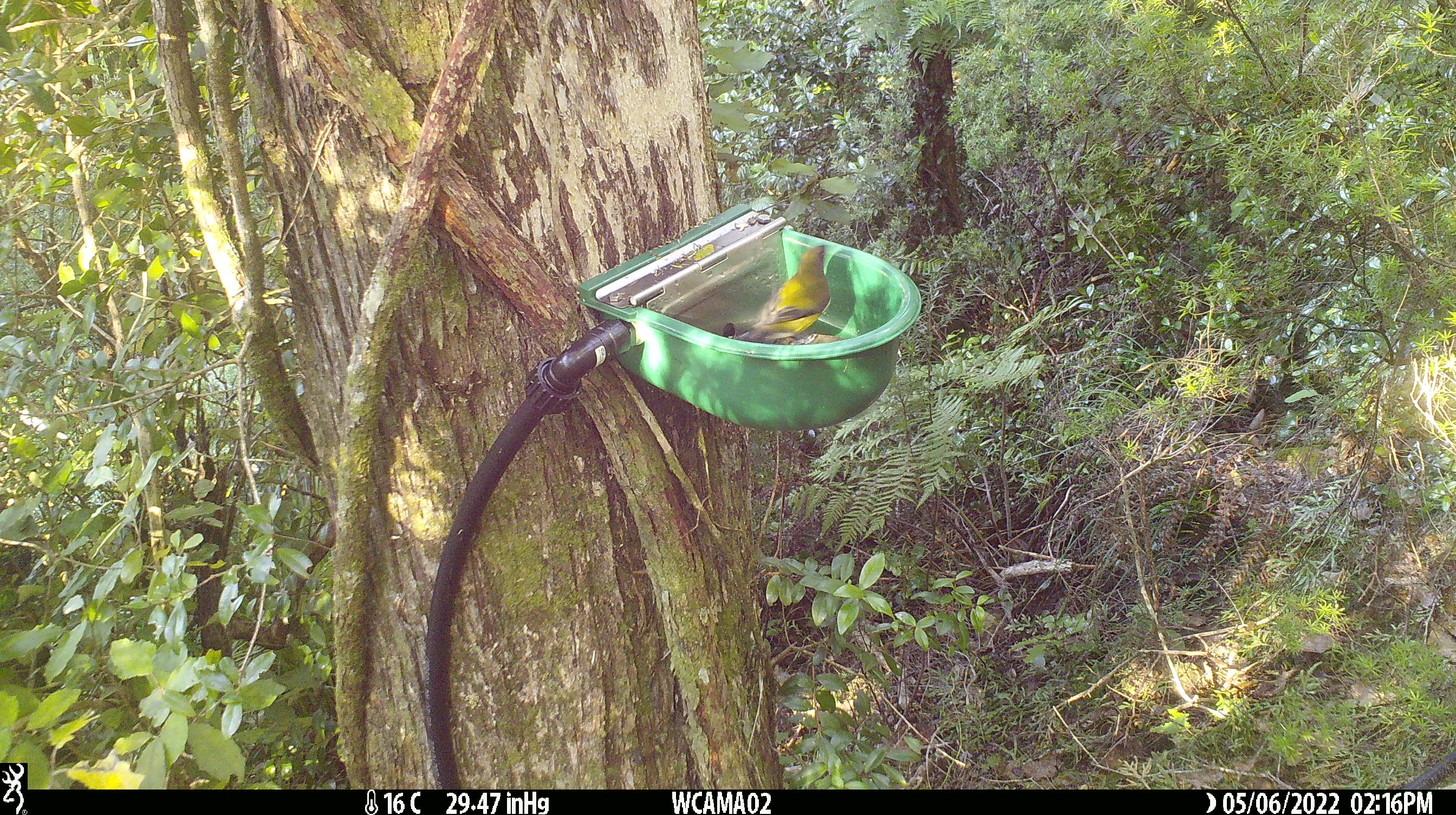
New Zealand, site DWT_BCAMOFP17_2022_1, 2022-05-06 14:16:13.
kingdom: Animalia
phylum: Chordata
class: Aves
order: Passeriformes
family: Meliphagidae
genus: Anthornis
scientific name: Anthornis melanura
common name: new zealand bellbird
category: bellbird